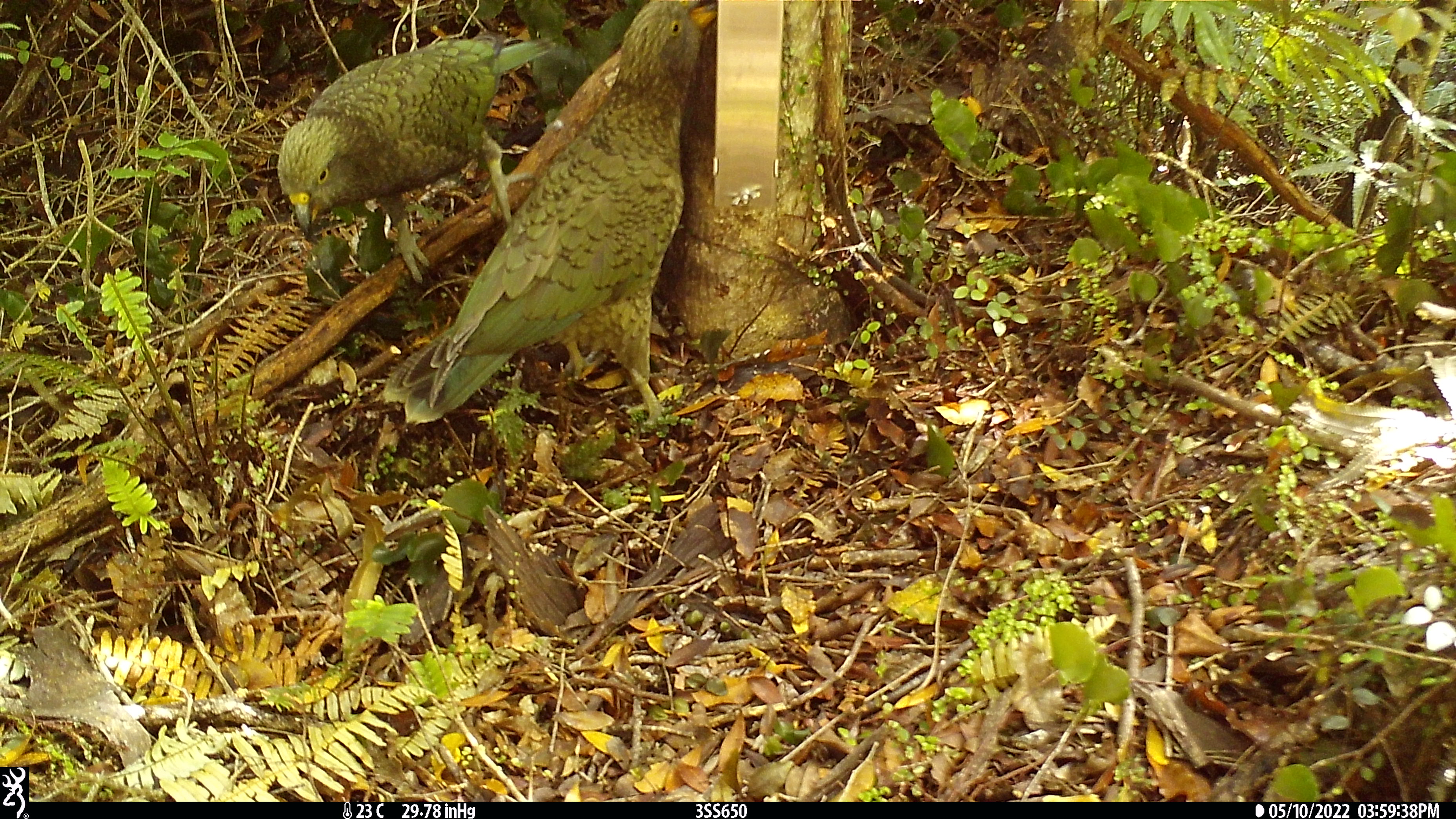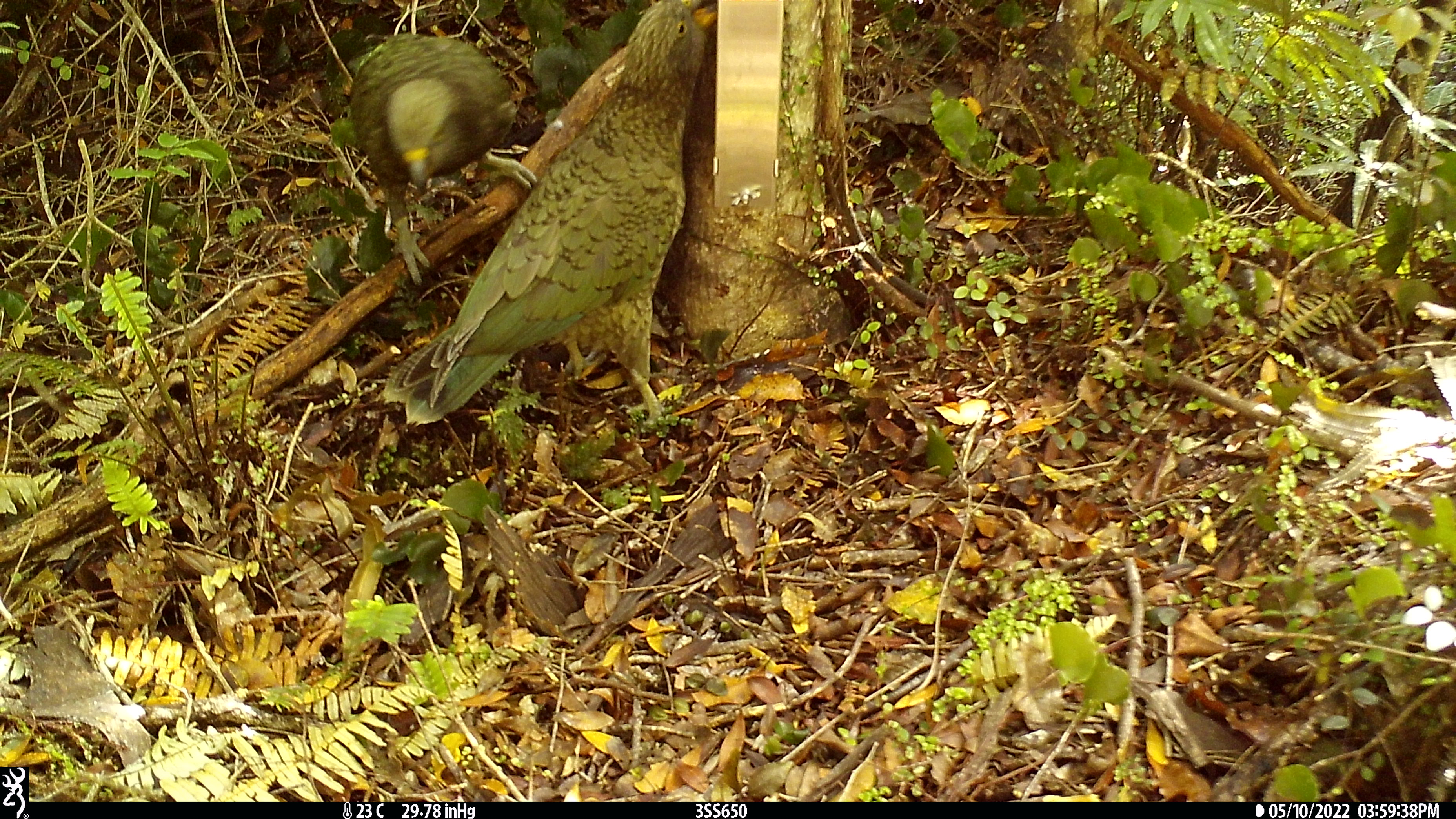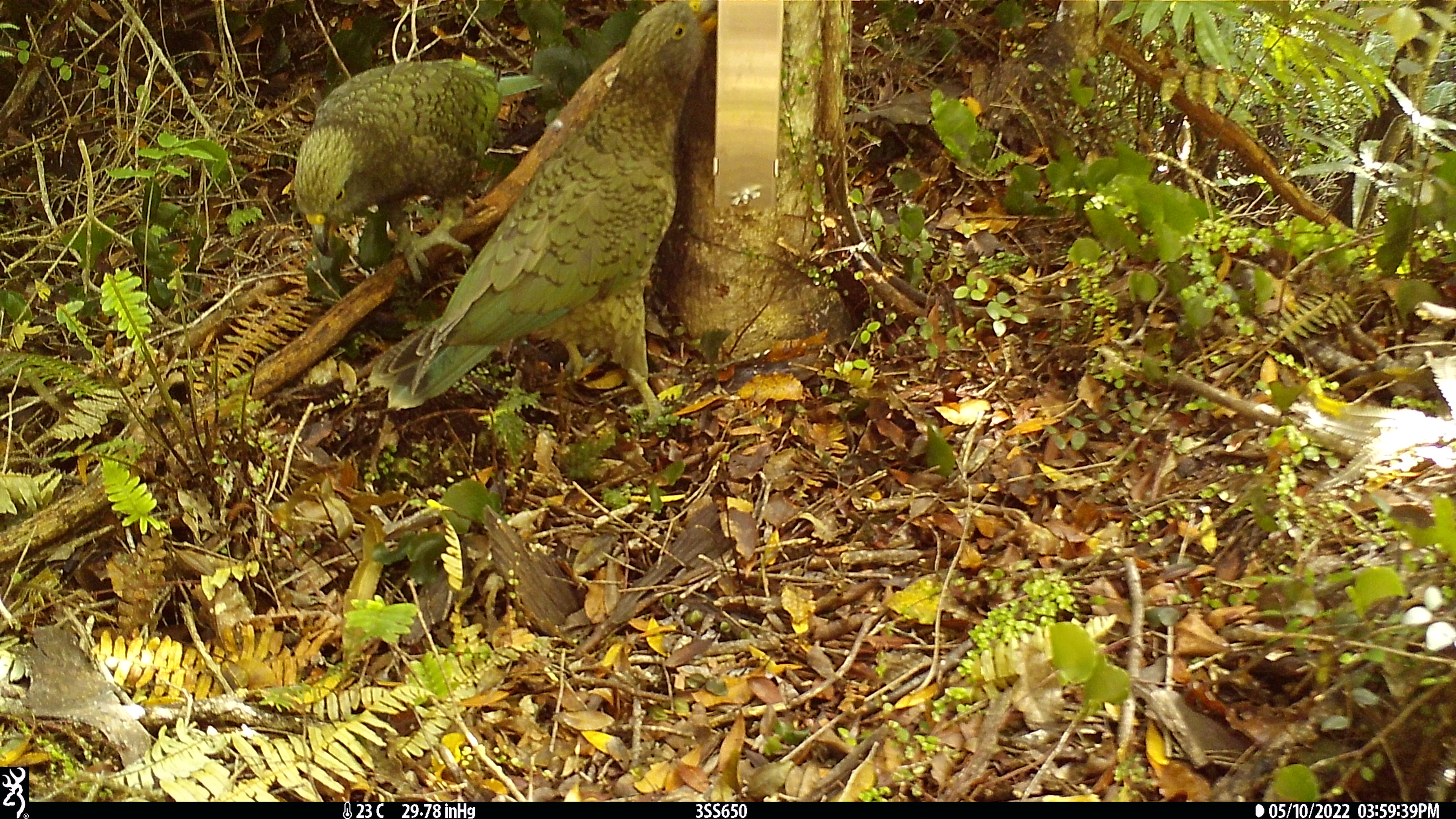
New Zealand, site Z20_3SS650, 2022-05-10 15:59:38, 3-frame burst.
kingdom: Animalia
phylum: Chordata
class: Aves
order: Psittaciformes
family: Strigopidae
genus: Nestor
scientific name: Nestor notabilis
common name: kea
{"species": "kea (Nestor notabilis)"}